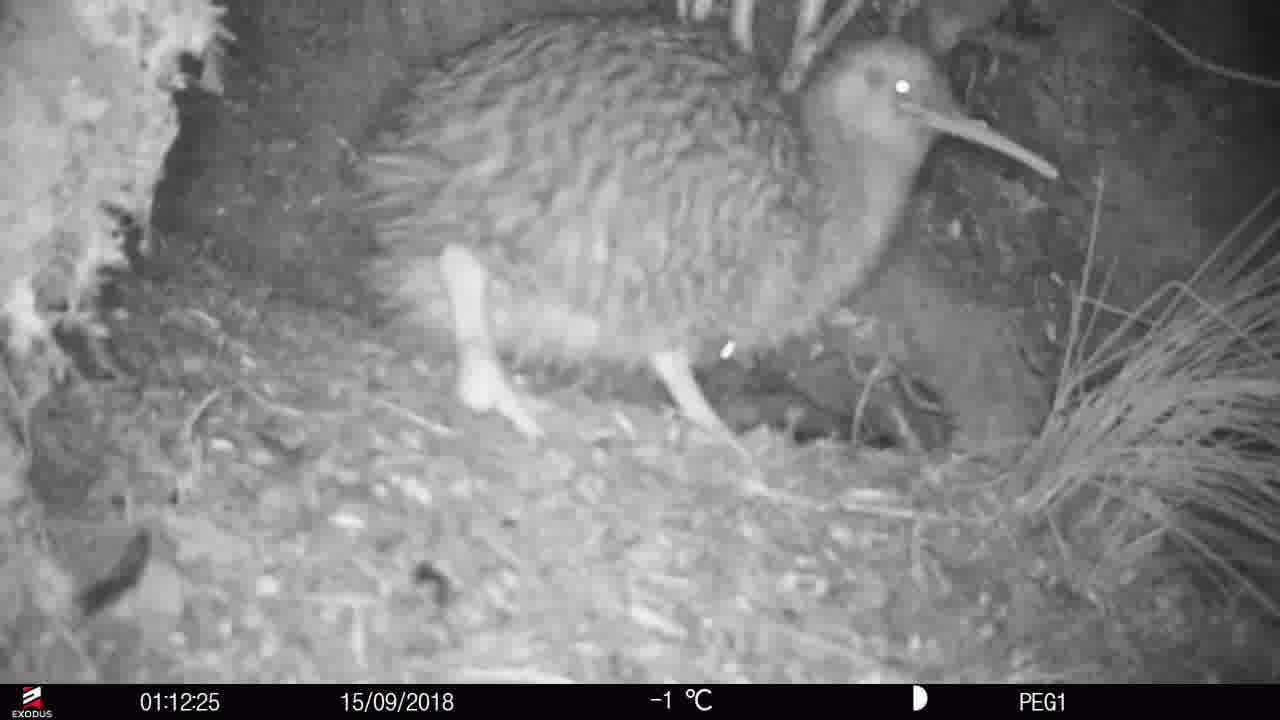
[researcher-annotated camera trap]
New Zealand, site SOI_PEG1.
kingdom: Animalia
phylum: Chordata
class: Aves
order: Apterygiformes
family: Apterygidae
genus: Apteryx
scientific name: Apteryx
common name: kiwi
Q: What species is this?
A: Kiwi (Apteryx).